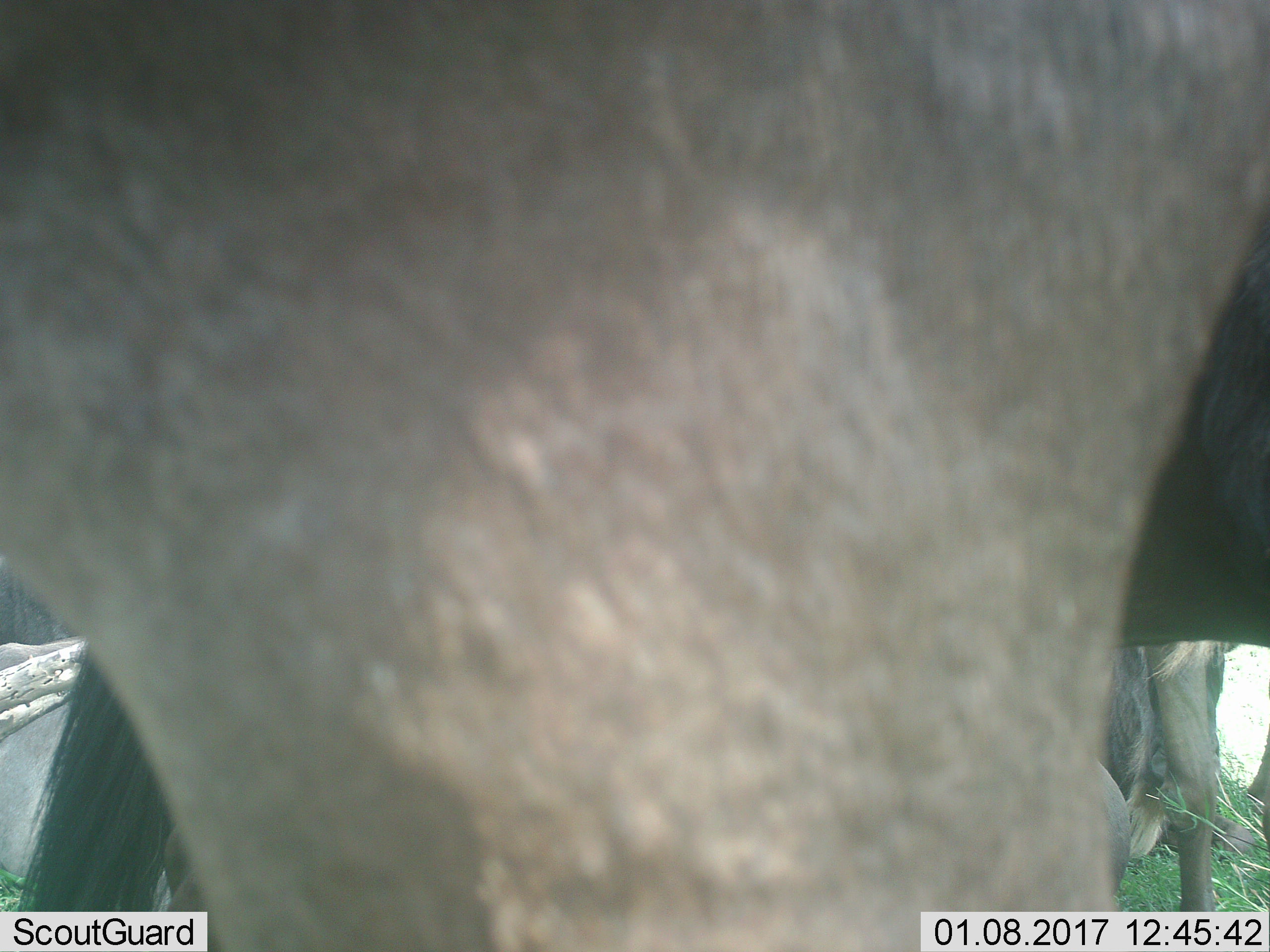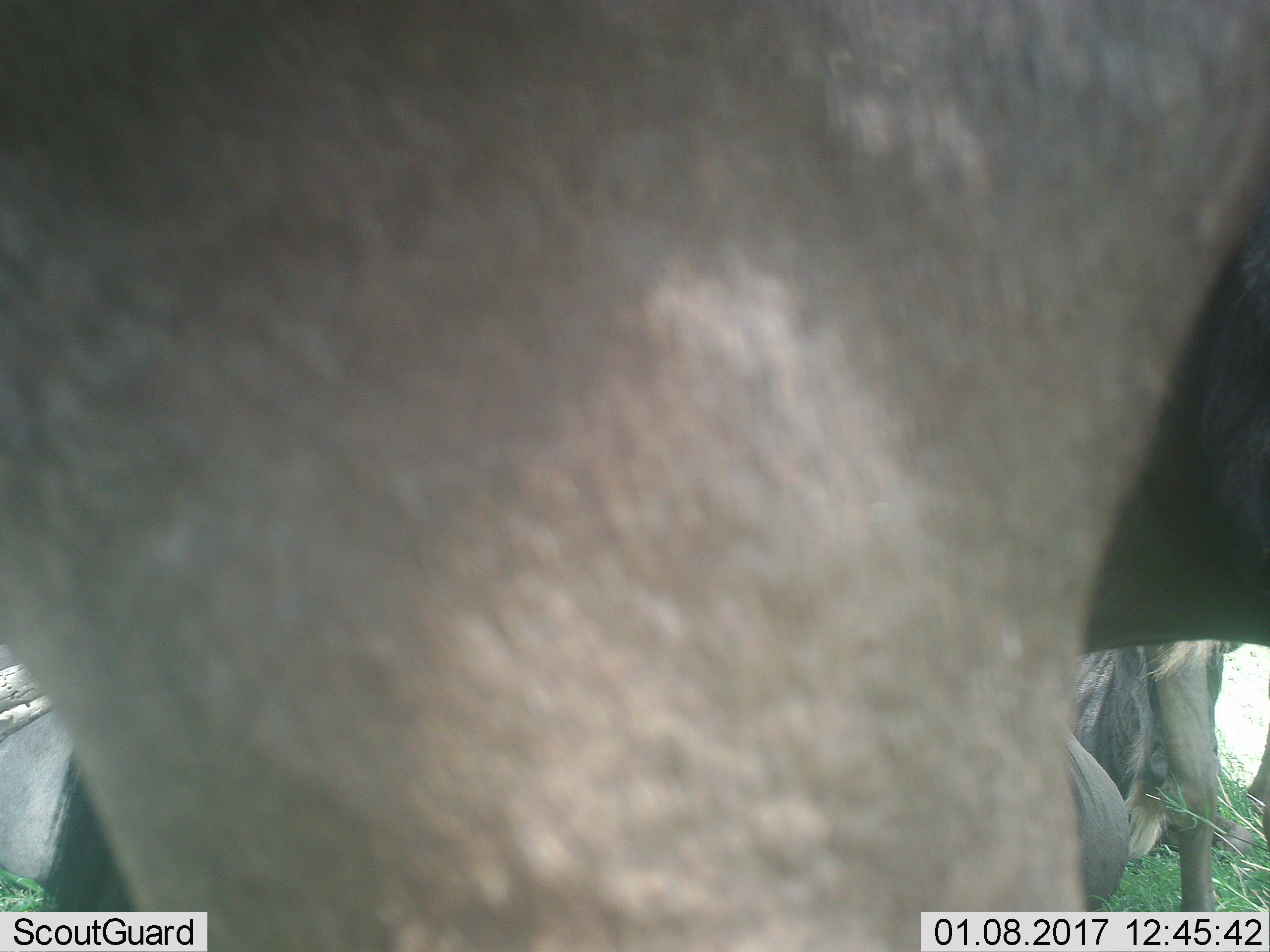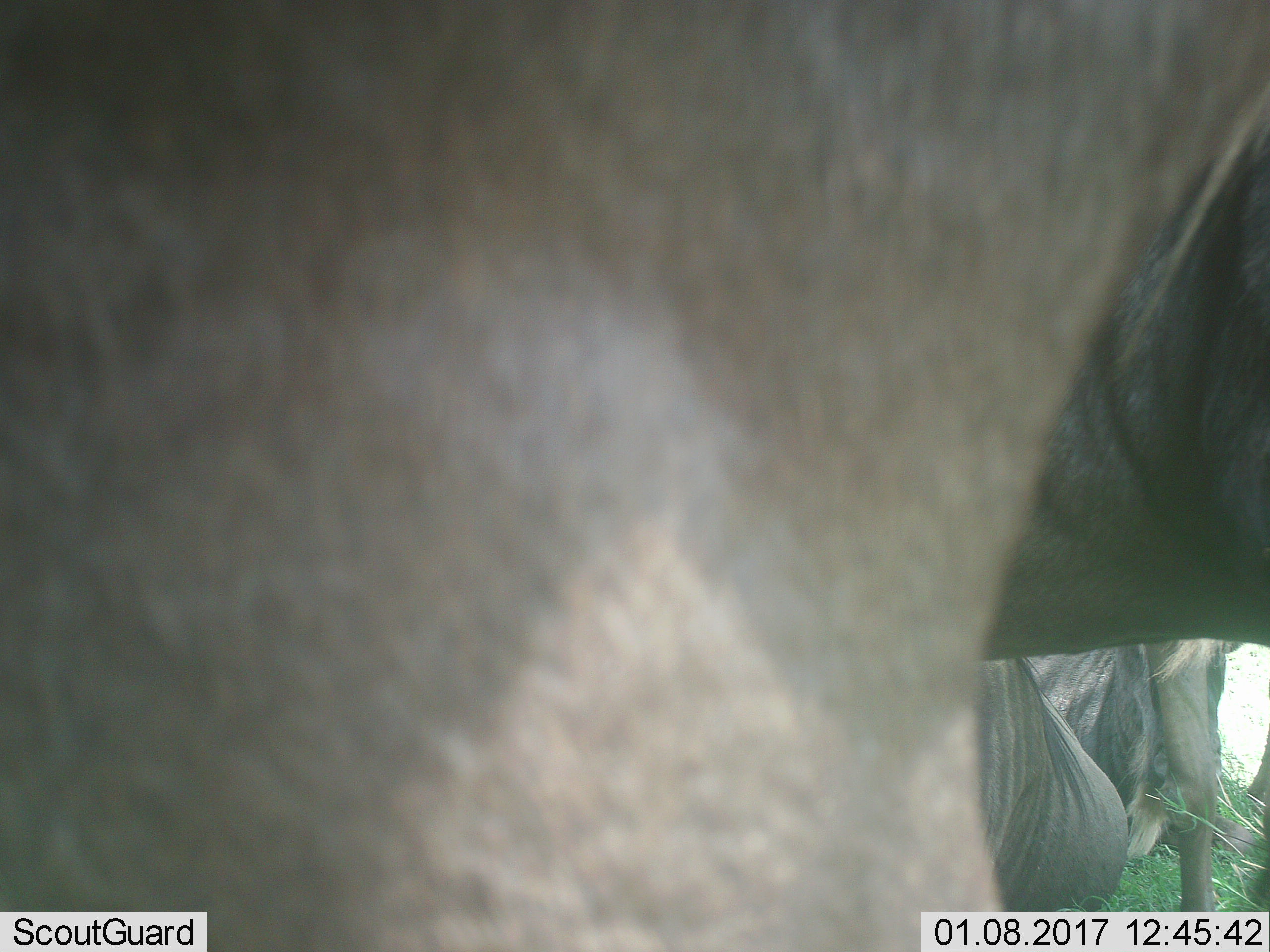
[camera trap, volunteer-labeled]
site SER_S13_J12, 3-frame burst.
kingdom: Animalia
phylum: Chordata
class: Mammalia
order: Artiodactyla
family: Bovidae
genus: Connochaetes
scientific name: Connochaetes taurinus taurinus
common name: blue wildebeest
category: wildebeestblue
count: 4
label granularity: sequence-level